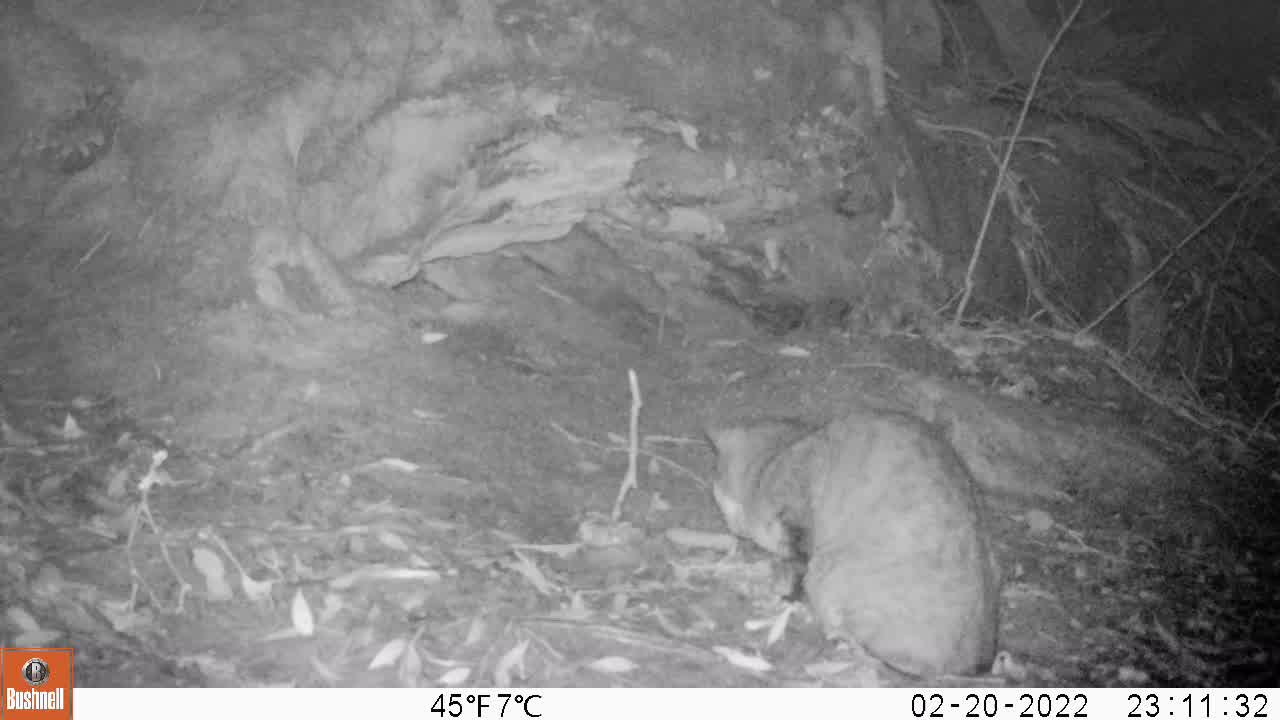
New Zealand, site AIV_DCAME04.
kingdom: Animalia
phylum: Chordata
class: Mammalia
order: Carnivora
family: Felidae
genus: Felis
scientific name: Felis catus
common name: domestic cat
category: cat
Cat (domestic cat) (Felis catus).